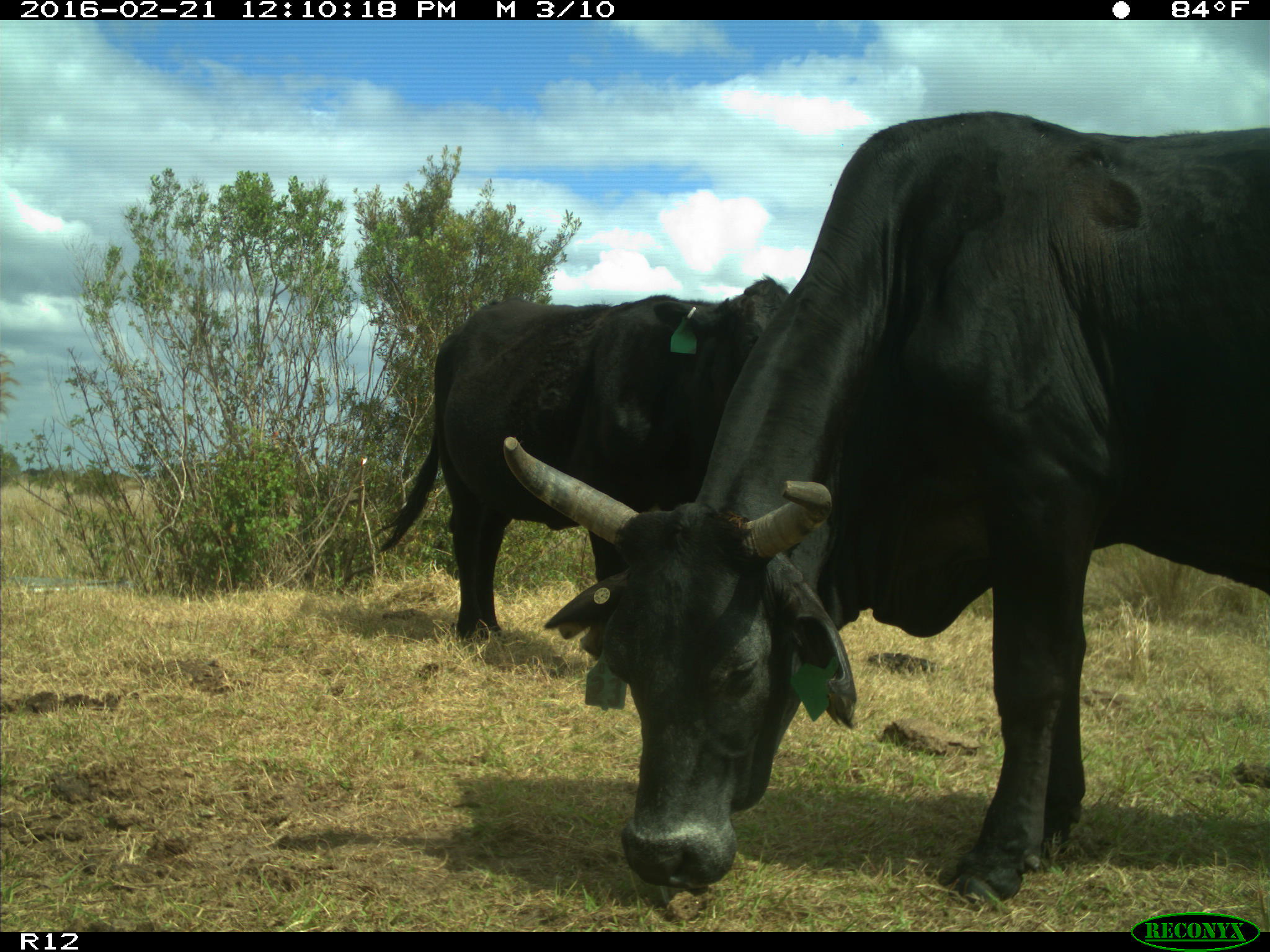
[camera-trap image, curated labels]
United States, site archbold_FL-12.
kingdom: Animalia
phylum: Chordata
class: Mammalia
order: Artiodactyla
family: Bovidae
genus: Bos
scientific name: Bos taurus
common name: domestic cow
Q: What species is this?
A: Bos taurus (domestic cow).